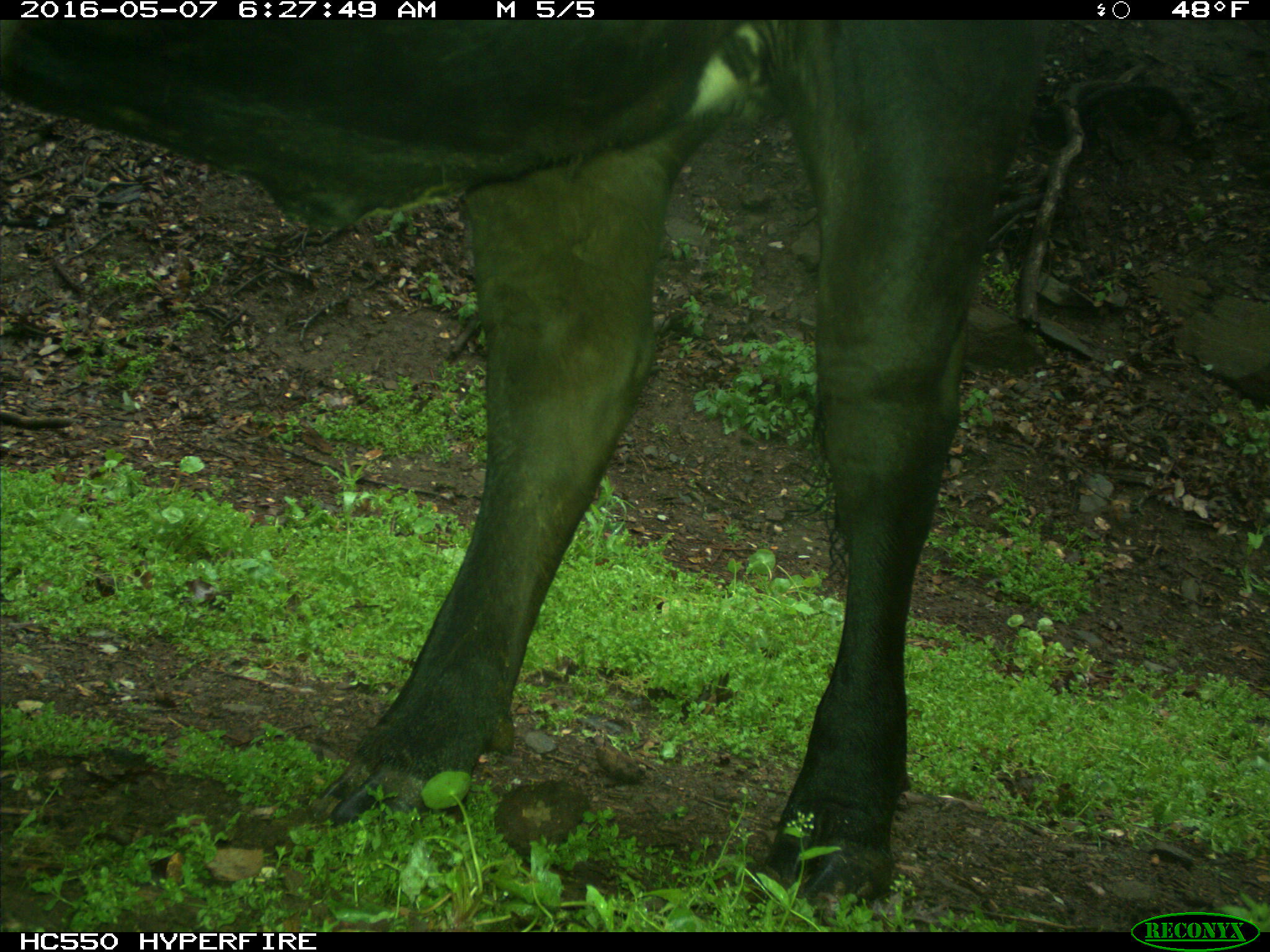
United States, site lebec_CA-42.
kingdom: Animalia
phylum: Chordata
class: Mammalia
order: Artiodactyla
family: Bovidae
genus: Bos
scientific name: Bos taurus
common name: domestic cow